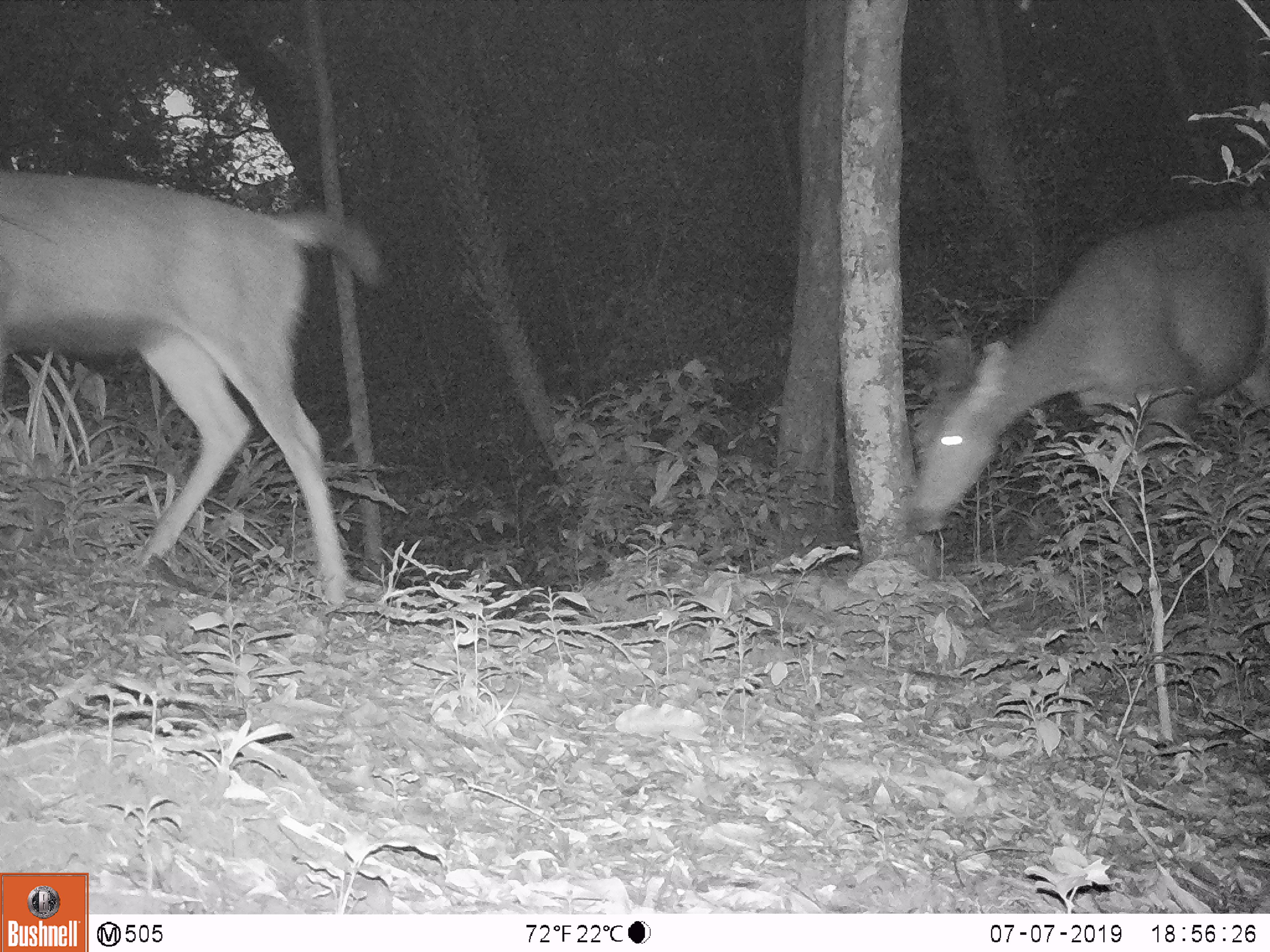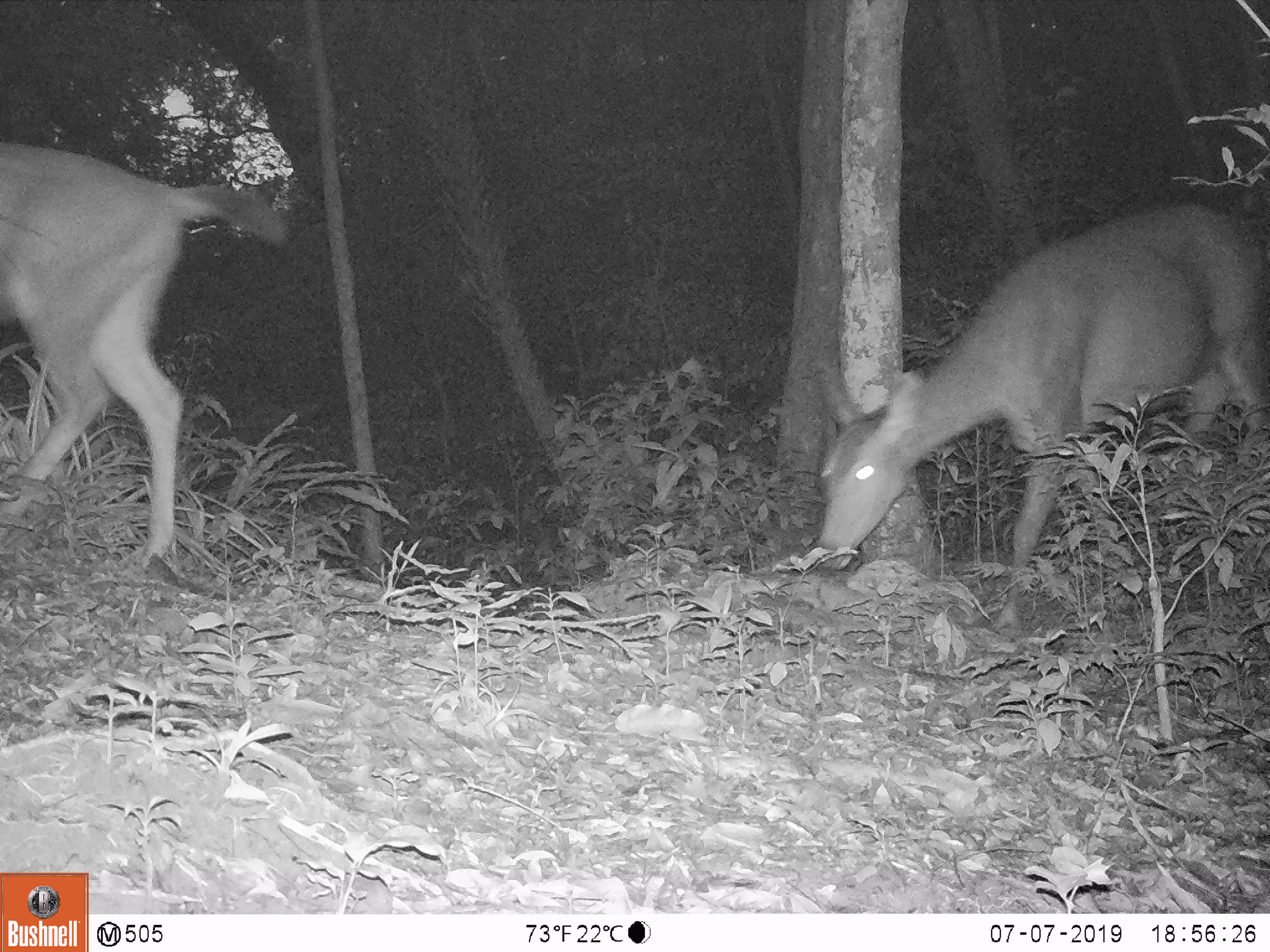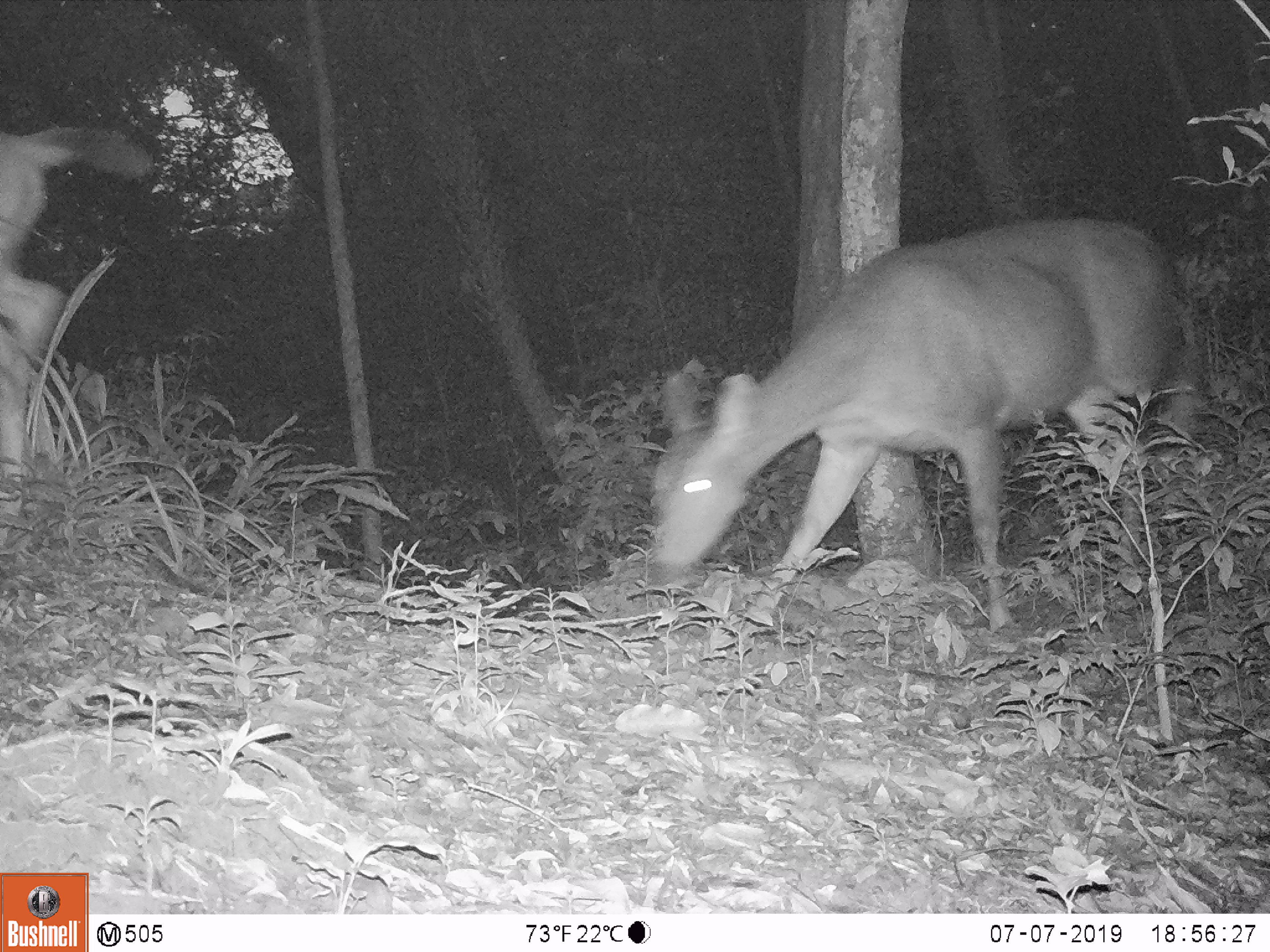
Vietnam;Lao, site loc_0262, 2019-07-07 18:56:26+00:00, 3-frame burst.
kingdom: Animalia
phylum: Chordata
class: Mammalia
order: Artiodactyla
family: Cervidae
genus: Rusa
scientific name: Rusa unicolor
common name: sambar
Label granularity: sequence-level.